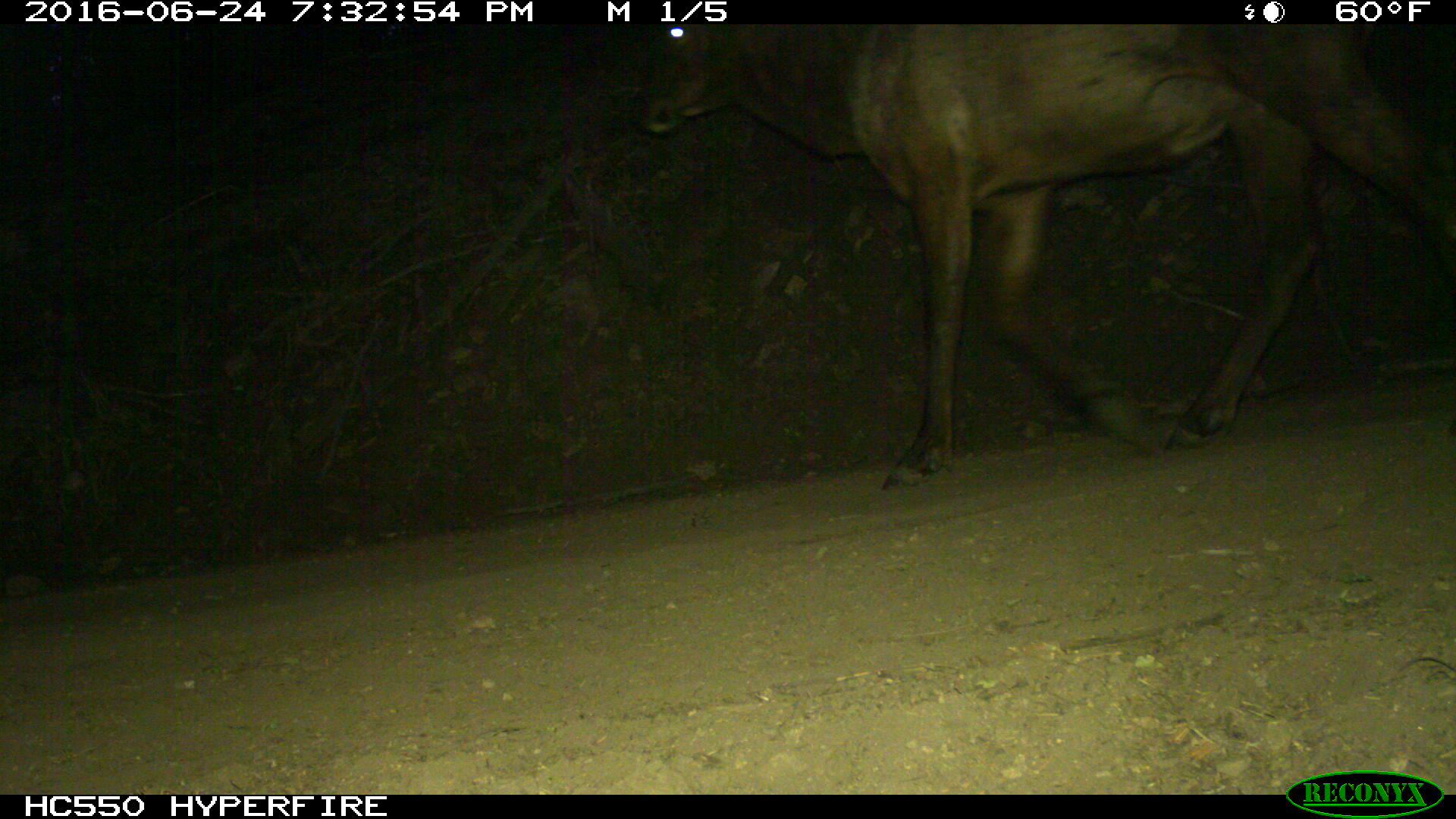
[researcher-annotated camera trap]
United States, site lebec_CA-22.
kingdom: Animalia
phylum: Chordata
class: Mammalia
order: Artiodactyla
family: Cervidae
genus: Cervus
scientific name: Cervus canadensis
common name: elk